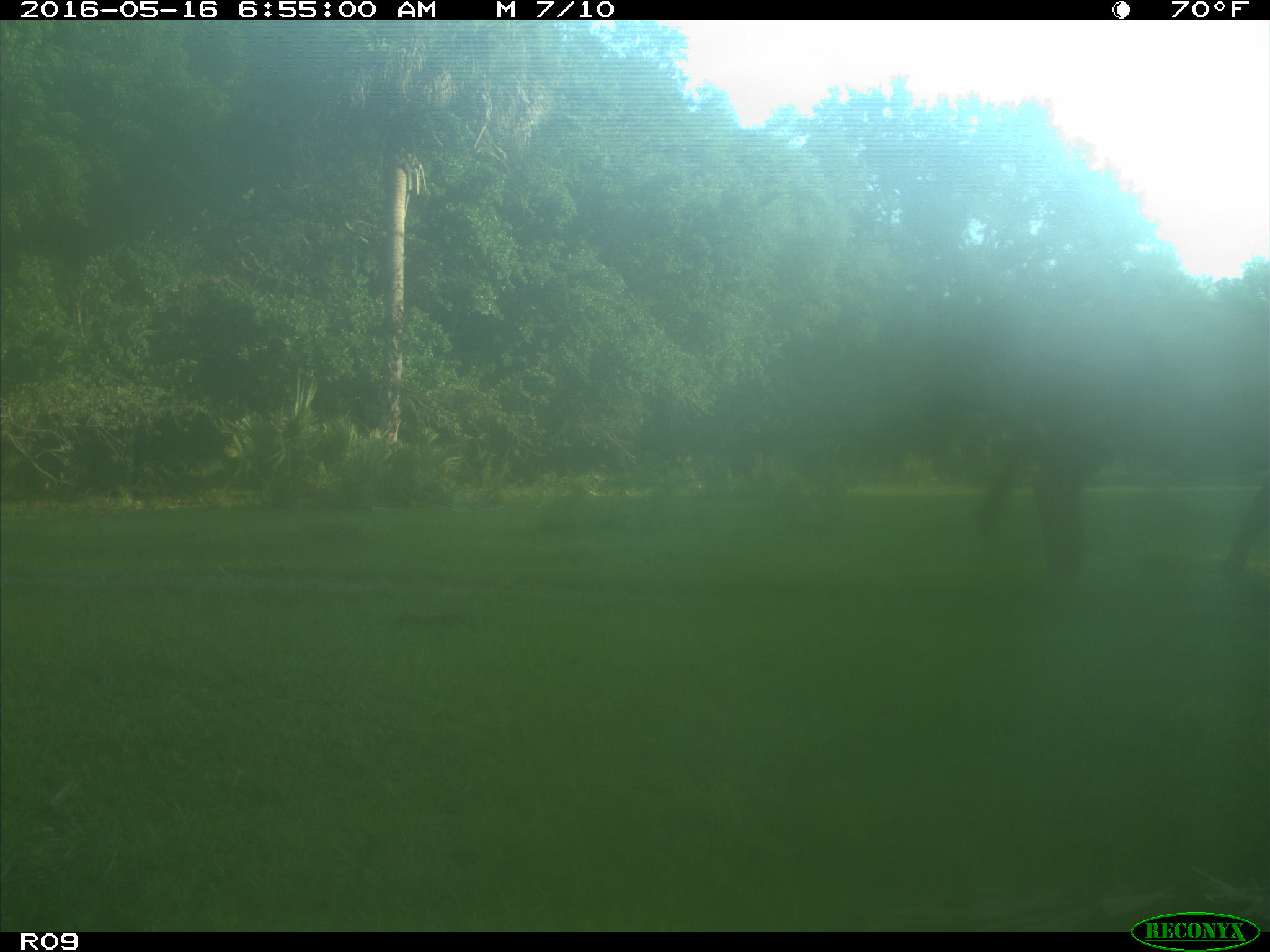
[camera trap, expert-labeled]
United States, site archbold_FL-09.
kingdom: Animalia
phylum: Chordata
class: Mammalia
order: Artiodactyla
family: Bovidae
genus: Bos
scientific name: Bos taurus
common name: domestic cow